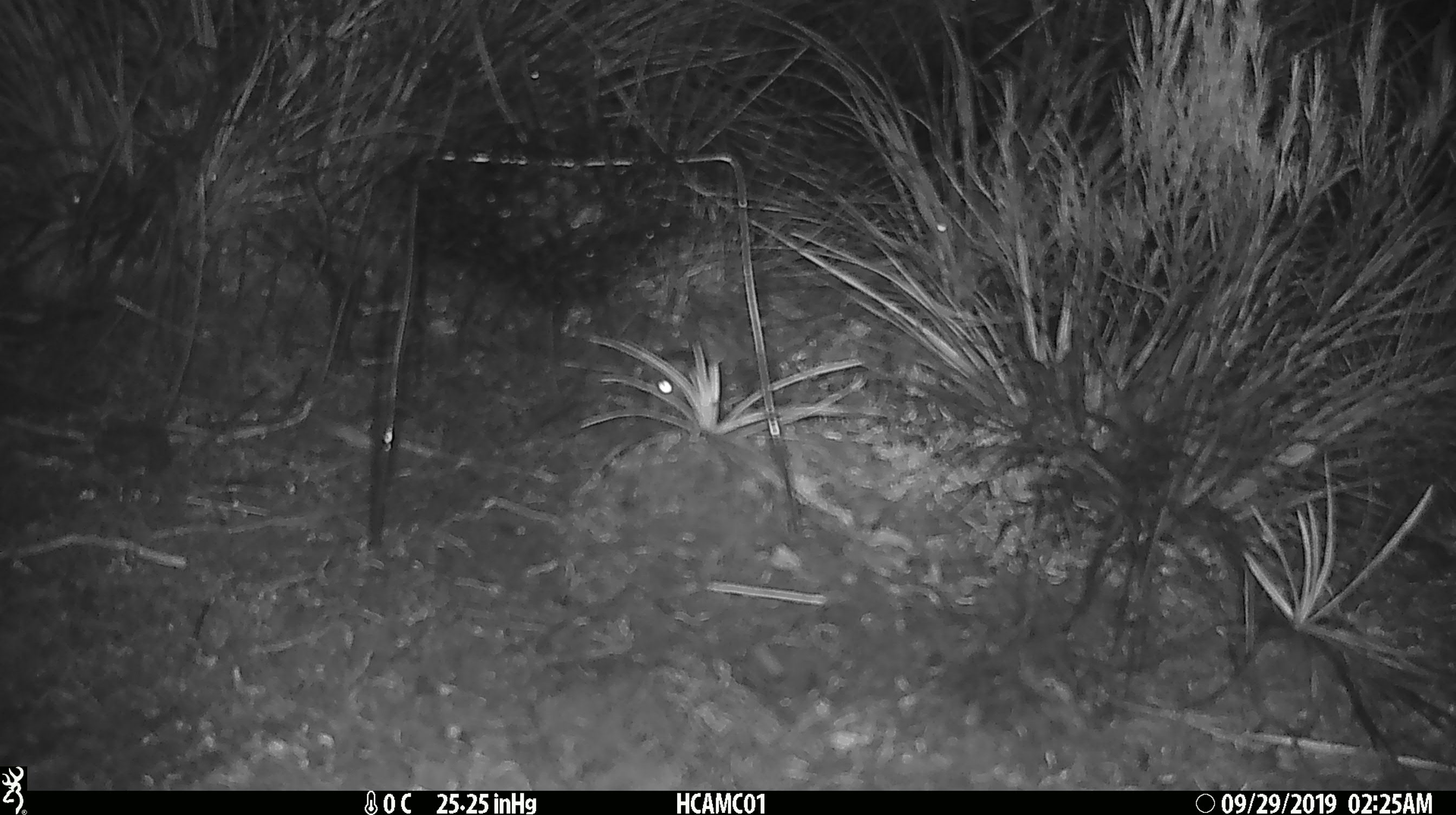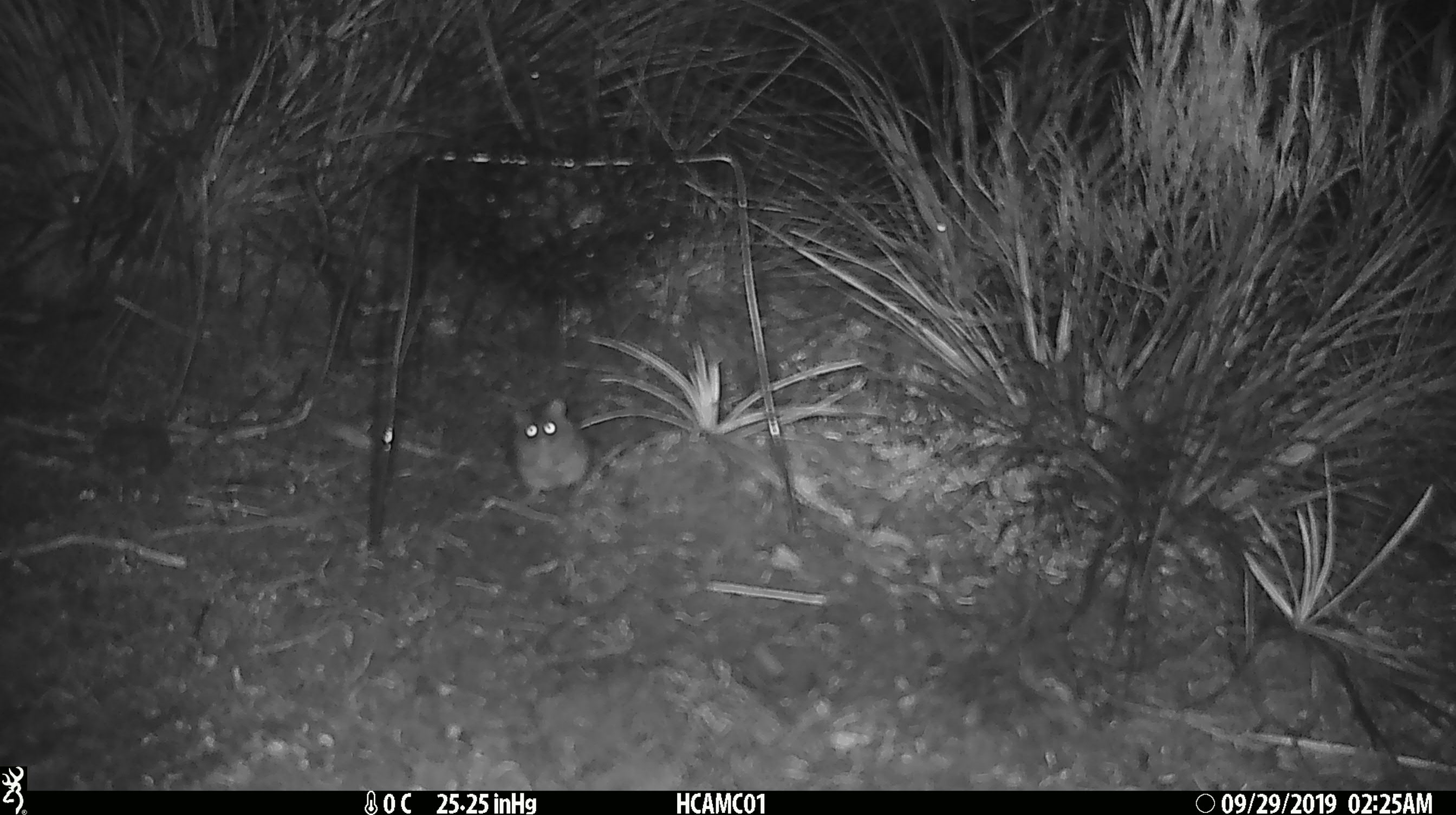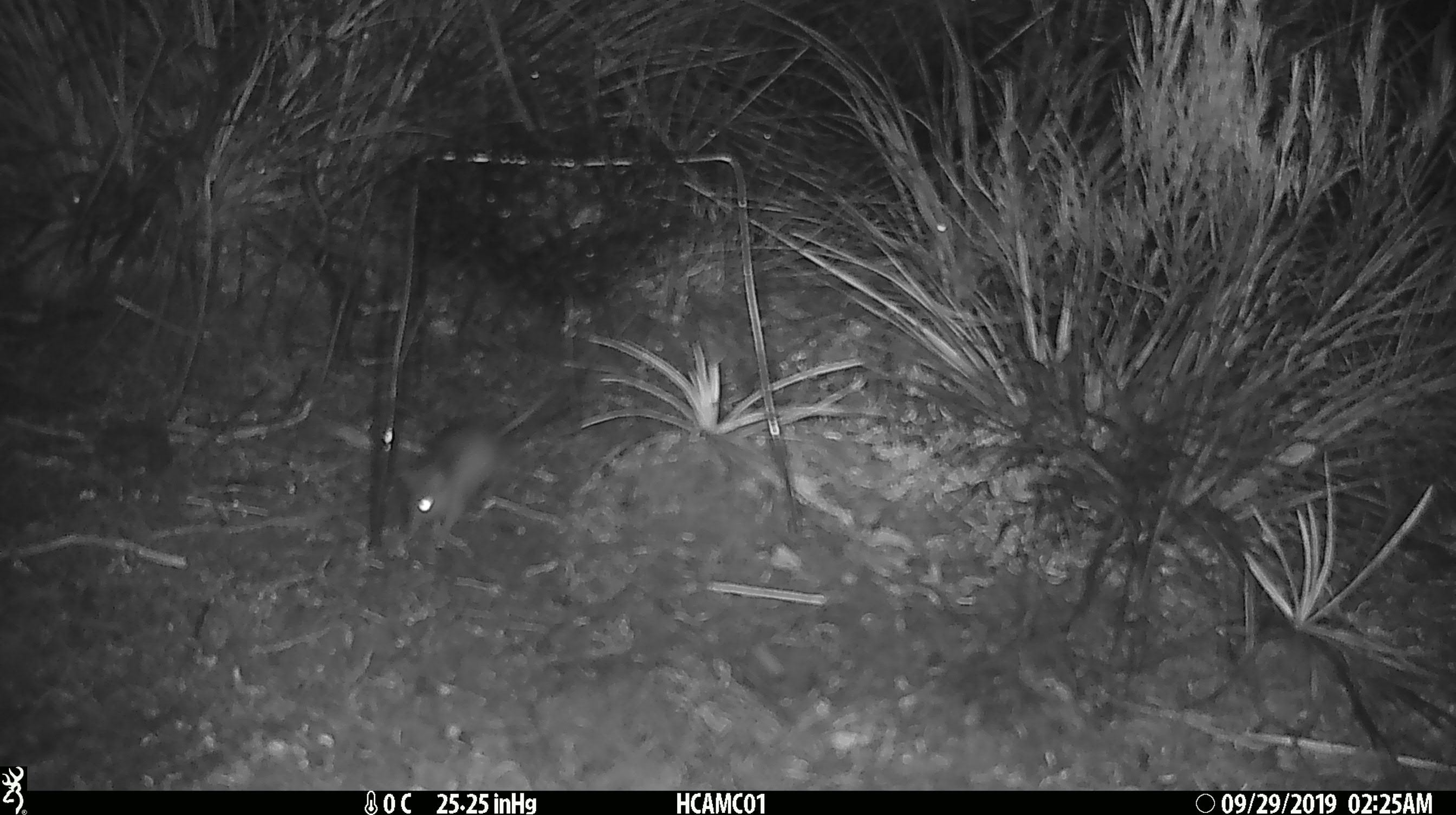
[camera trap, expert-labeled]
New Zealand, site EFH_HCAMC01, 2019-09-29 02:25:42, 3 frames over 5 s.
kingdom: Animalia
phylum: Chordata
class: Mammalia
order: Rodentia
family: Muridae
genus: Mus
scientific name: Mus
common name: mouse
Mouse (Mus).